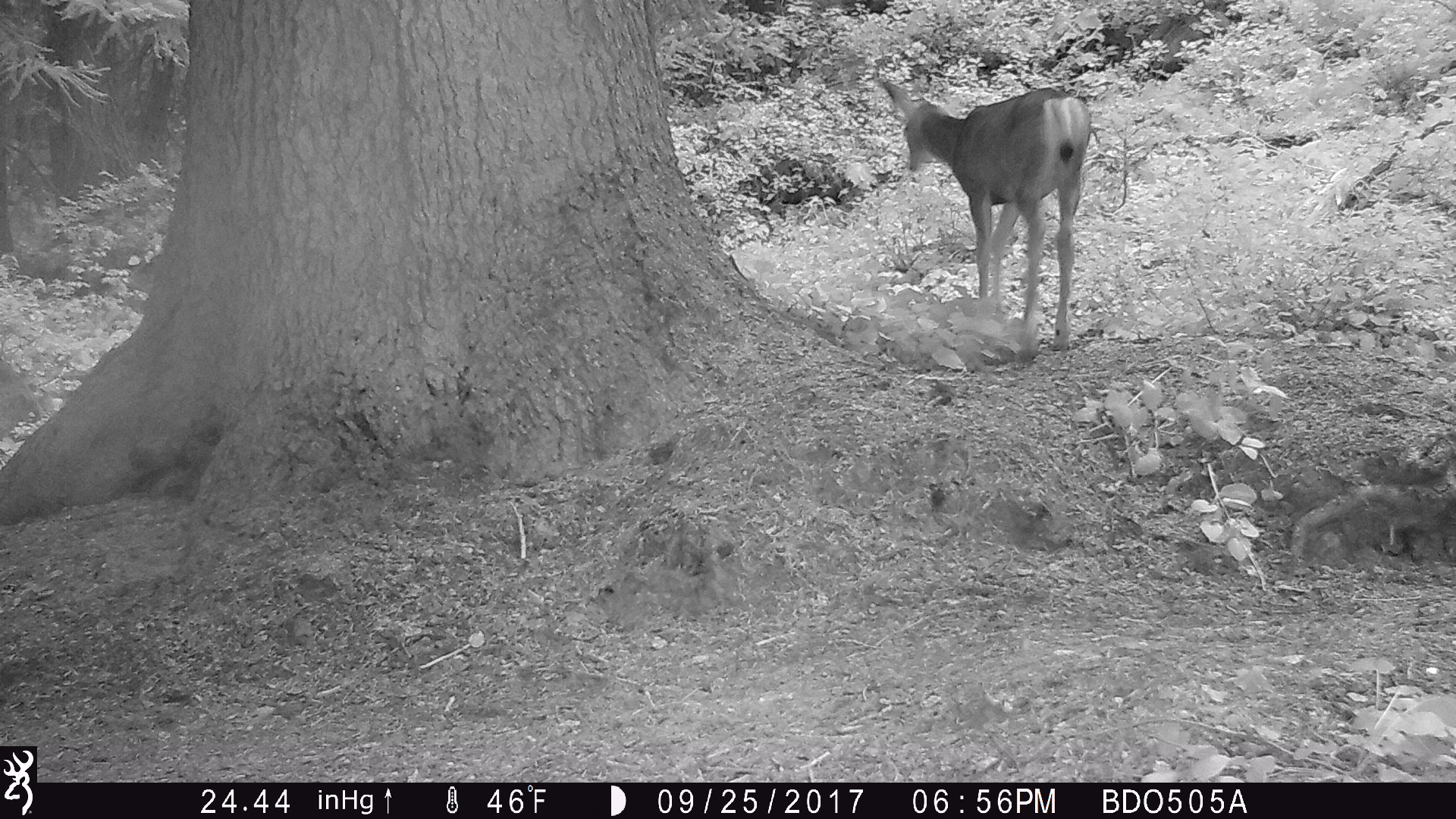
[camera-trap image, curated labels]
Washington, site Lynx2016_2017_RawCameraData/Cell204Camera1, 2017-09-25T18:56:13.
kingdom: Animalia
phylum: Chordata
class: Mammalia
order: Artiodactyla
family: Cervidae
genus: Odocoileus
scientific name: Odocoileus hemionus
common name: mule deer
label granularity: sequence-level